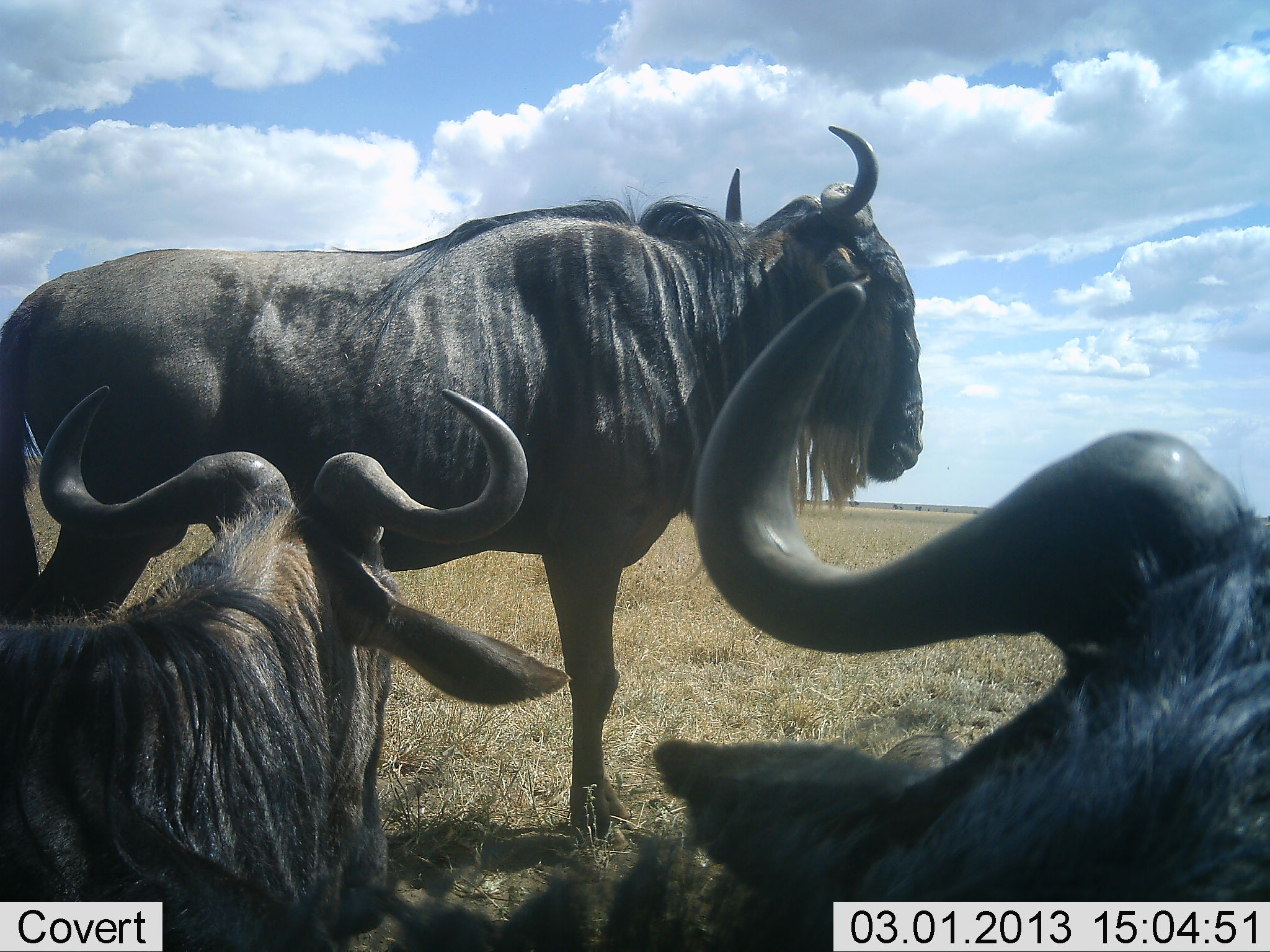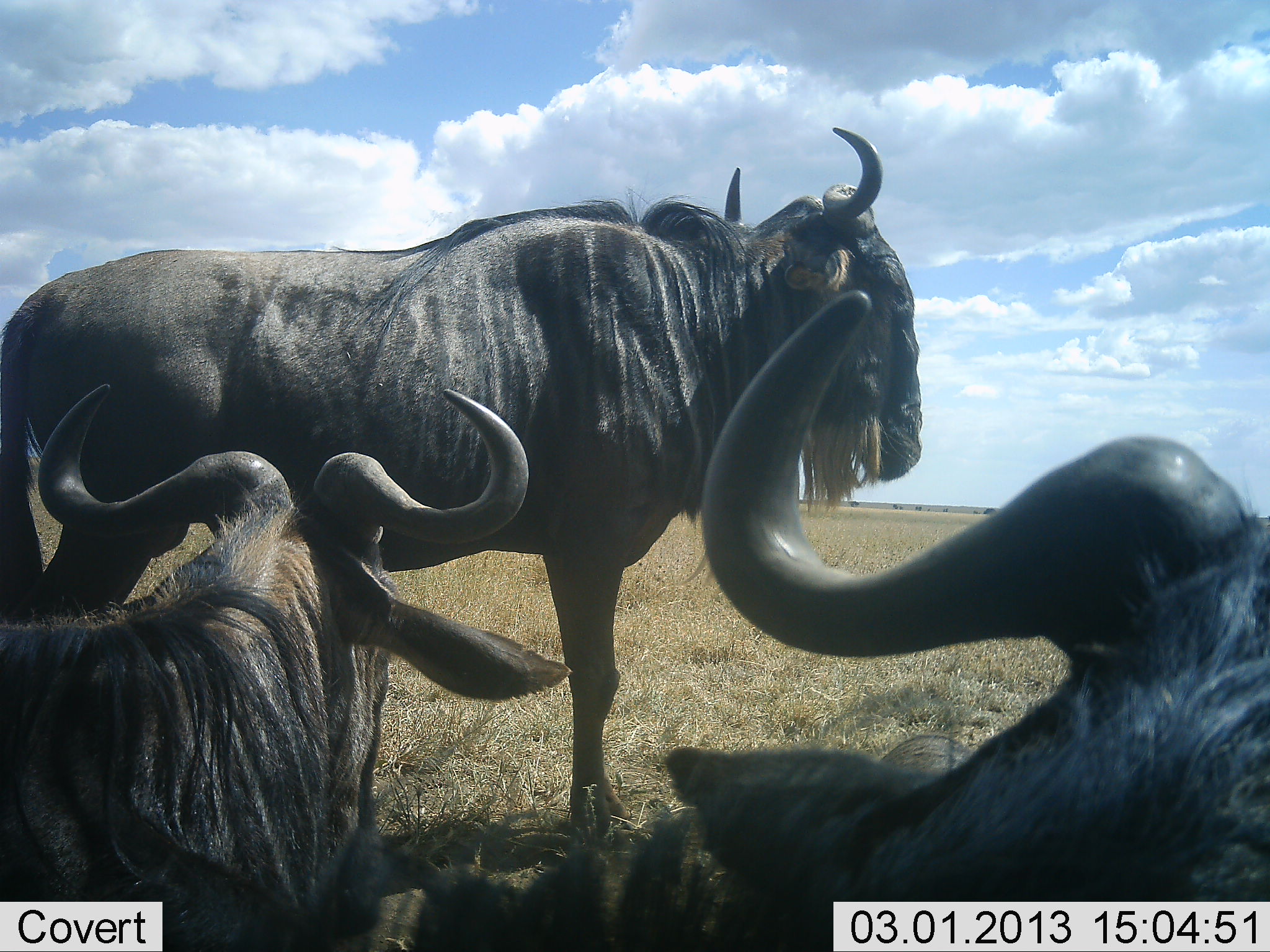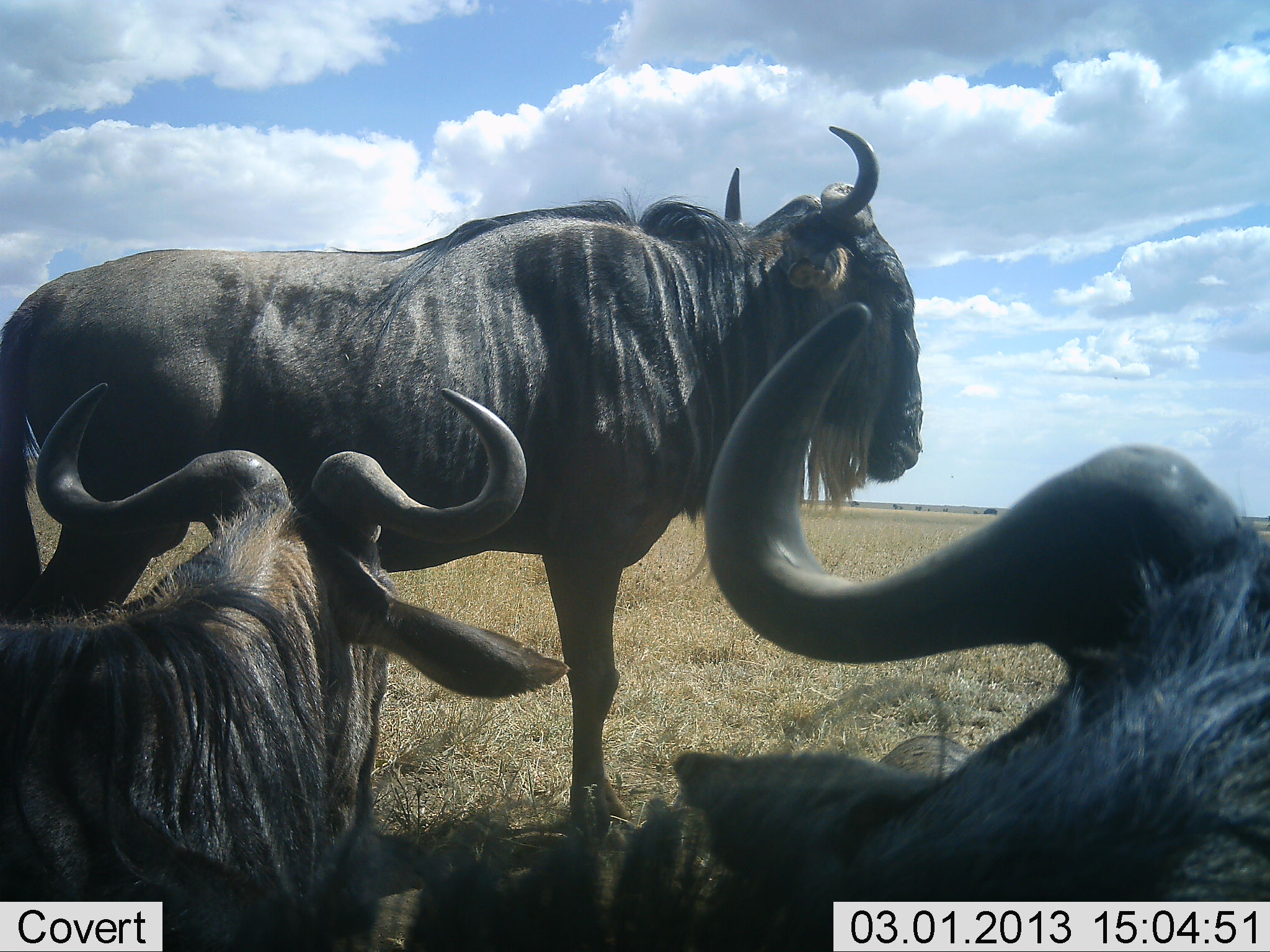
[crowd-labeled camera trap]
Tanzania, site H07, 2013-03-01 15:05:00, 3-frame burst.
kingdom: Animalia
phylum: Chordata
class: Mammalia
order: Artiodactyla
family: Bovidae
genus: Connochaetes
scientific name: Connochaetes taurinus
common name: blue wildebeest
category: wildebeest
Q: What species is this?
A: Wildebeest (blue wildebeest) (Connochaetes taurinus).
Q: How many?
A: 3.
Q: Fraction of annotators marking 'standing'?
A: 86%.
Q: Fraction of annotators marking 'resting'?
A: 94%.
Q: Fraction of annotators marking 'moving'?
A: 0%.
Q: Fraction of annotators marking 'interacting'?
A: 3%.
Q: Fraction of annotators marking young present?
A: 0%.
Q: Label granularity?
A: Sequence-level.